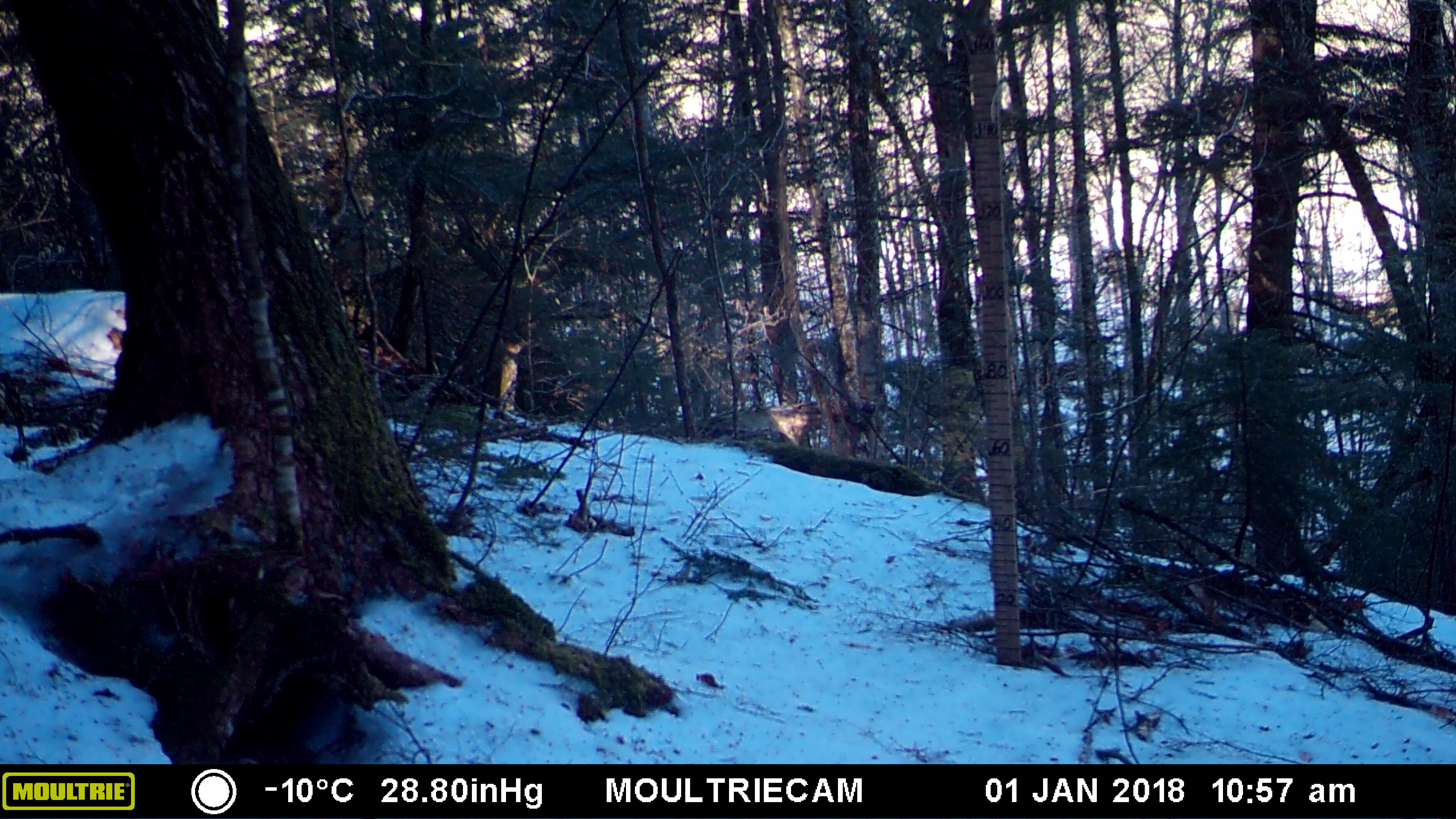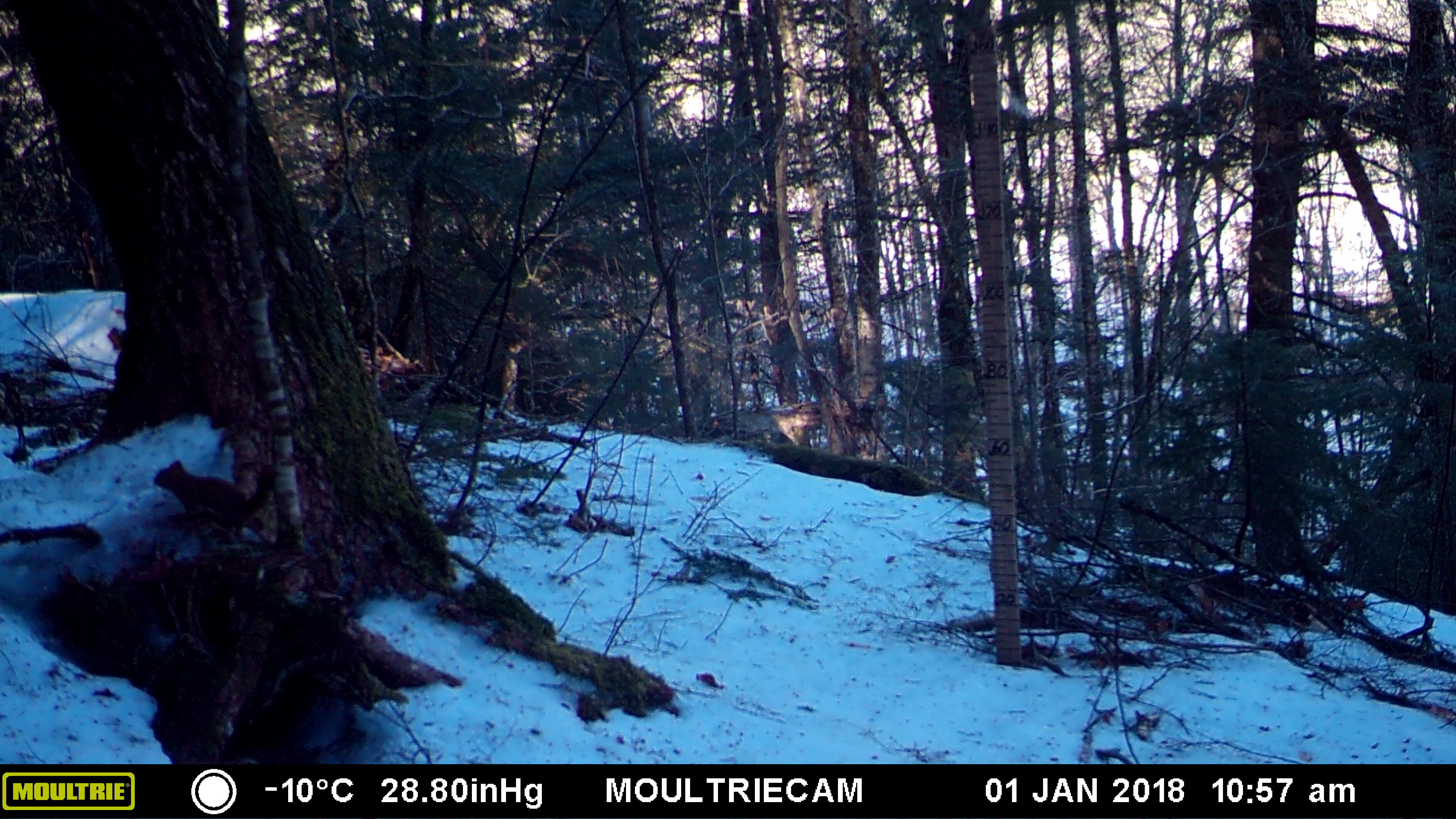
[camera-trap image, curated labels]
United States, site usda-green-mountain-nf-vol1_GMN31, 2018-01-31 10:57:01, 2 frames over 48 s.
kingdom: Animalia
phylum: Chordata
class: Mammalia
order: Rodentia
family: Sciuridae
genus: Tamiasciurus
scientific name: Tamiasciurus hudsonicus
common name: red squirrel